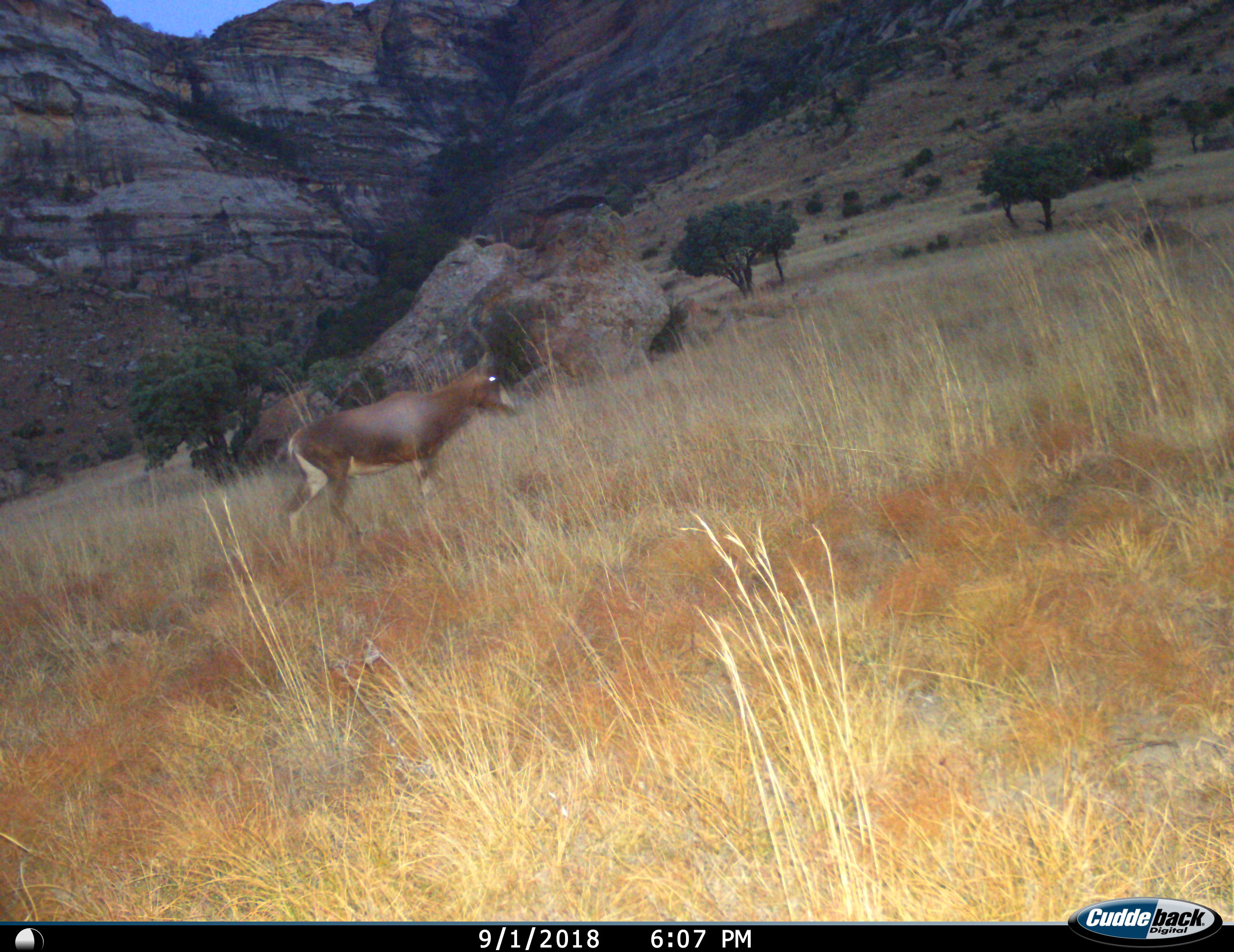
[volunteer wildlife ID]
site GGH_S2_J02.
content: unidentified animal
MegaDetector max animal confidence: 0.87